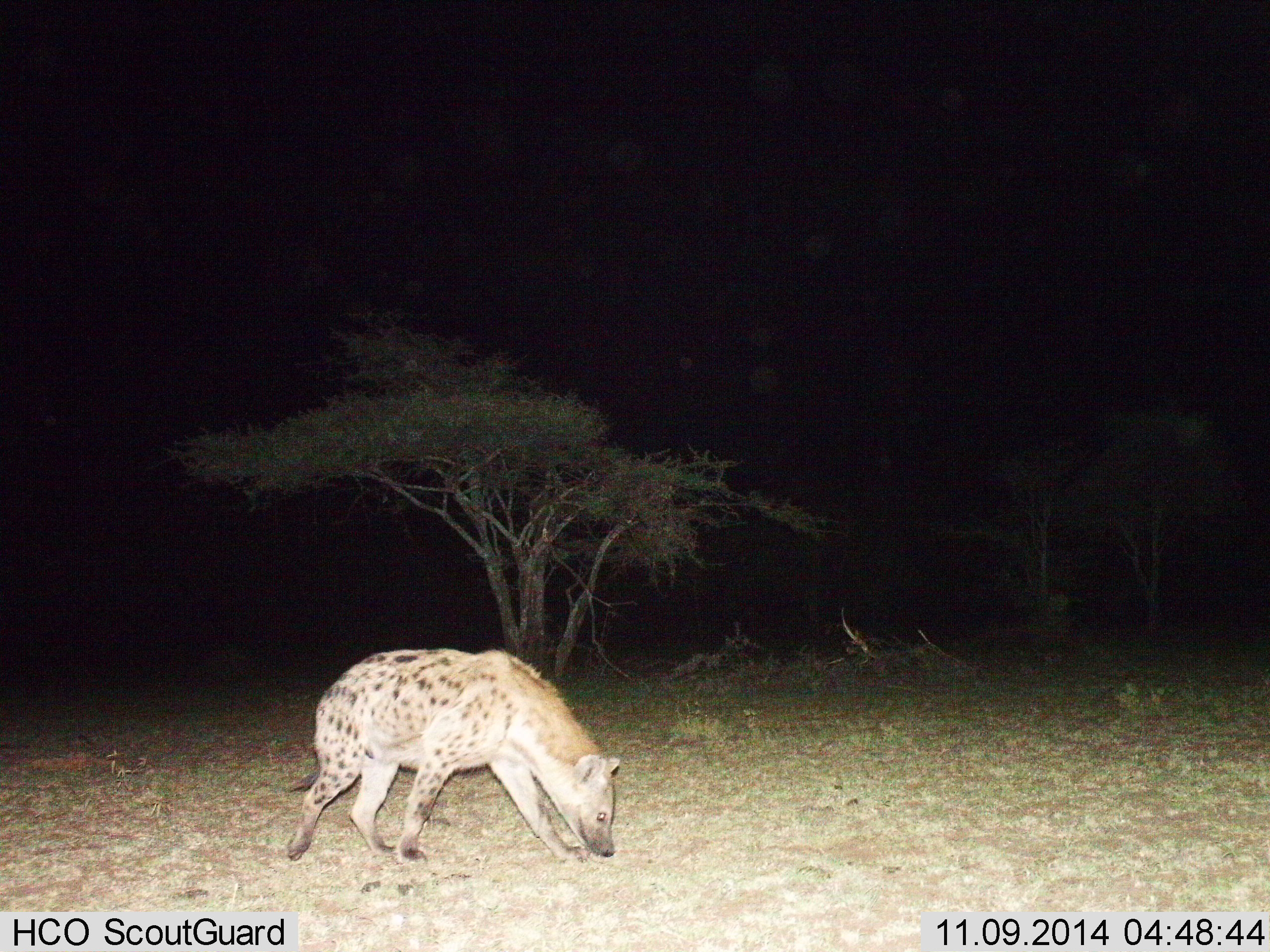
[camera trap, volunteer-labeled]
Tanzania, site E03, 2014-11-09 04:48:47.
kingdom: Animalia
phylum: Chordata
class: Mammalia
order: Carnivora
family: Hyaenidae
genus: Crocuta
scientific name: Crocuta crocuta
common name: spotted hyena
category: hyenaspotted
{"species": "hyenaspotted (spotted hyena) (Crocuta crocuta)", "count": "1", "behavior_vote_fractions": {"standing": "10%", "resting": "0%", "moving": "90%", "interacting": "0%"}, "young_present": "0%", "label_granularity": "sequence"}